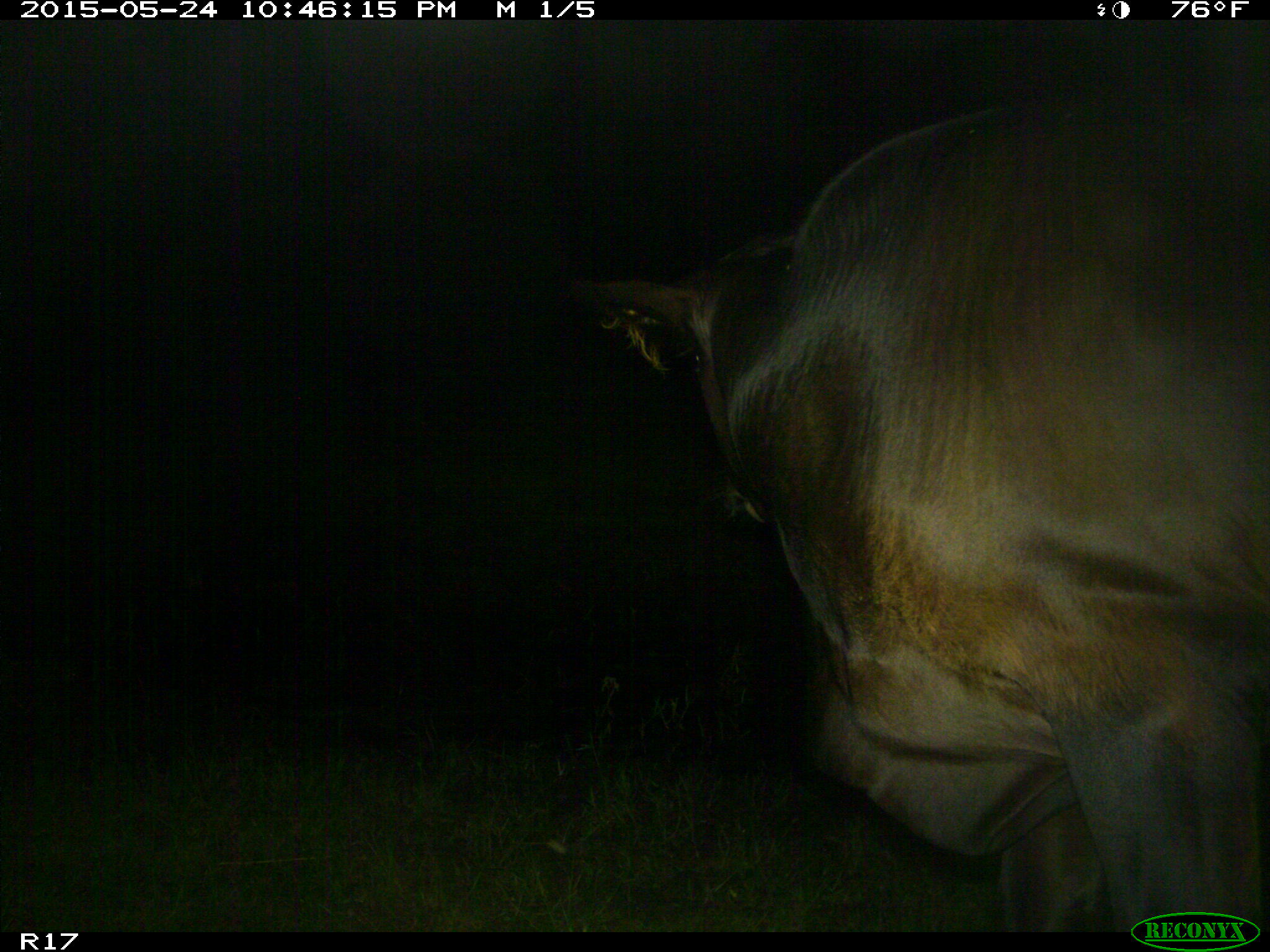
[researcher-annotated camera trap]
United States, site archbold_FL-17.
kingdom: Animalia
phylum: Chordata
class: Mammalia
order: Artiodactyla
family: Bovidae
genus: Bos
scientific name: Bos taurus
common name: domestic cow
Bos taurus (domestic cow).